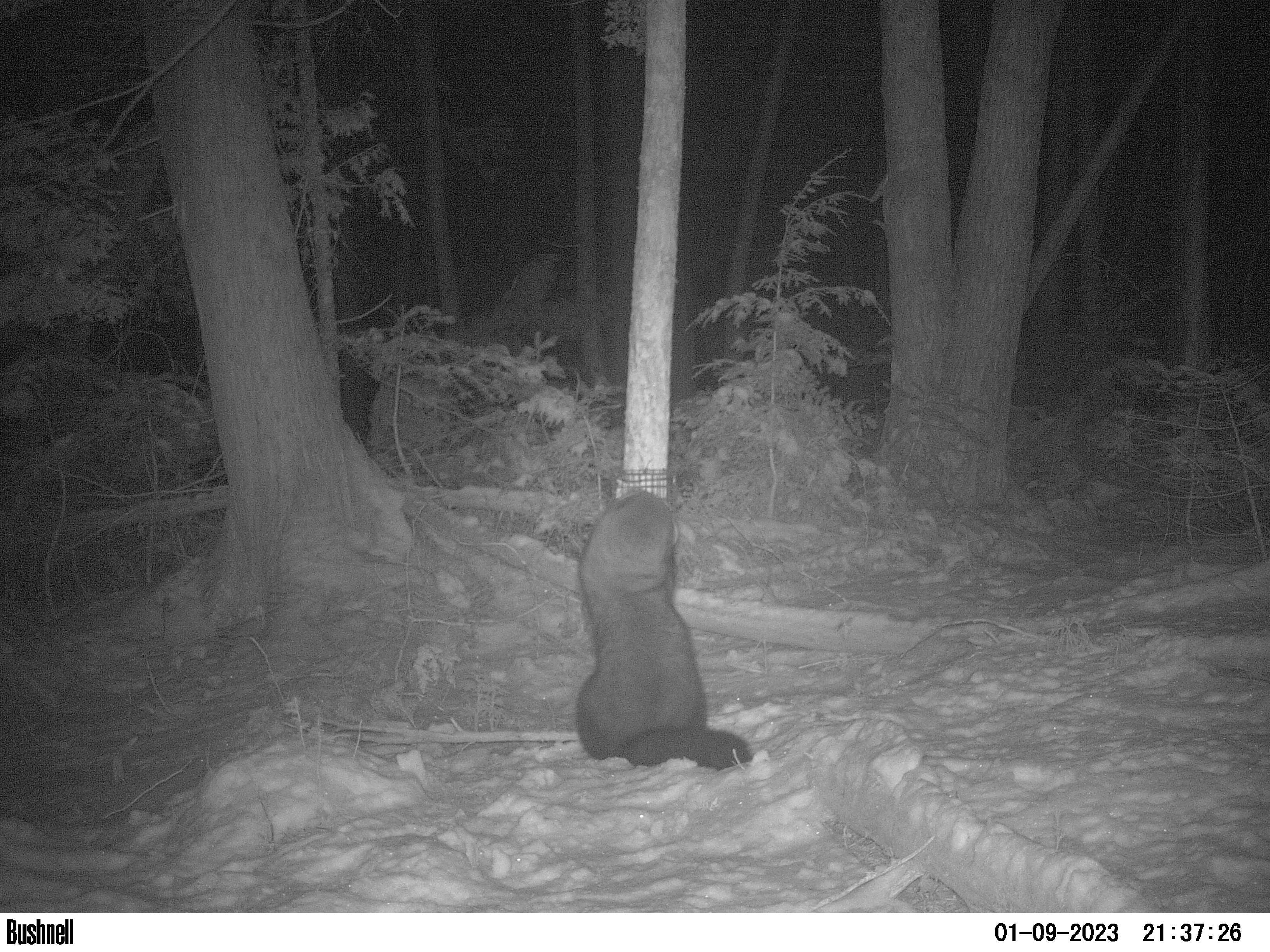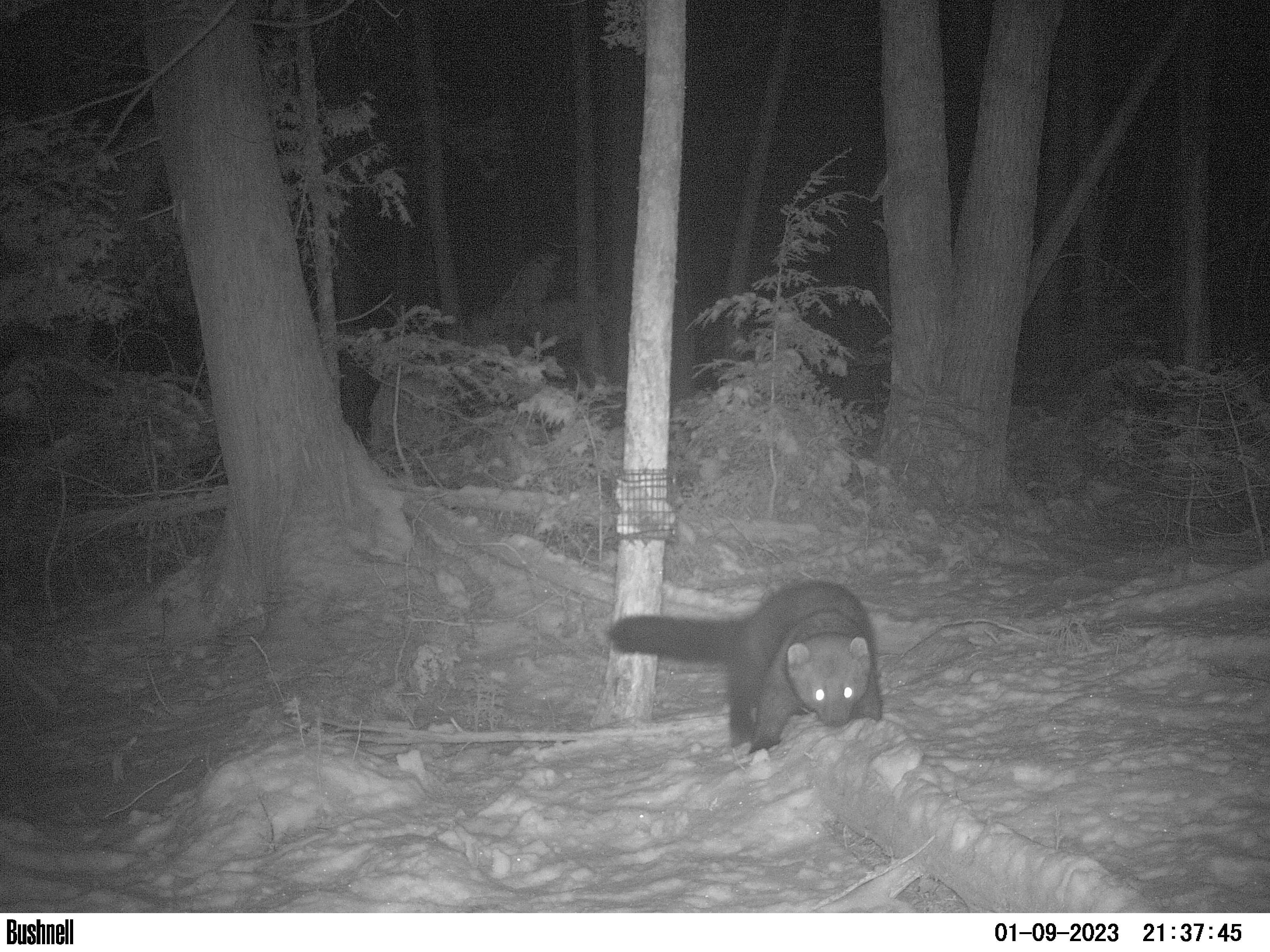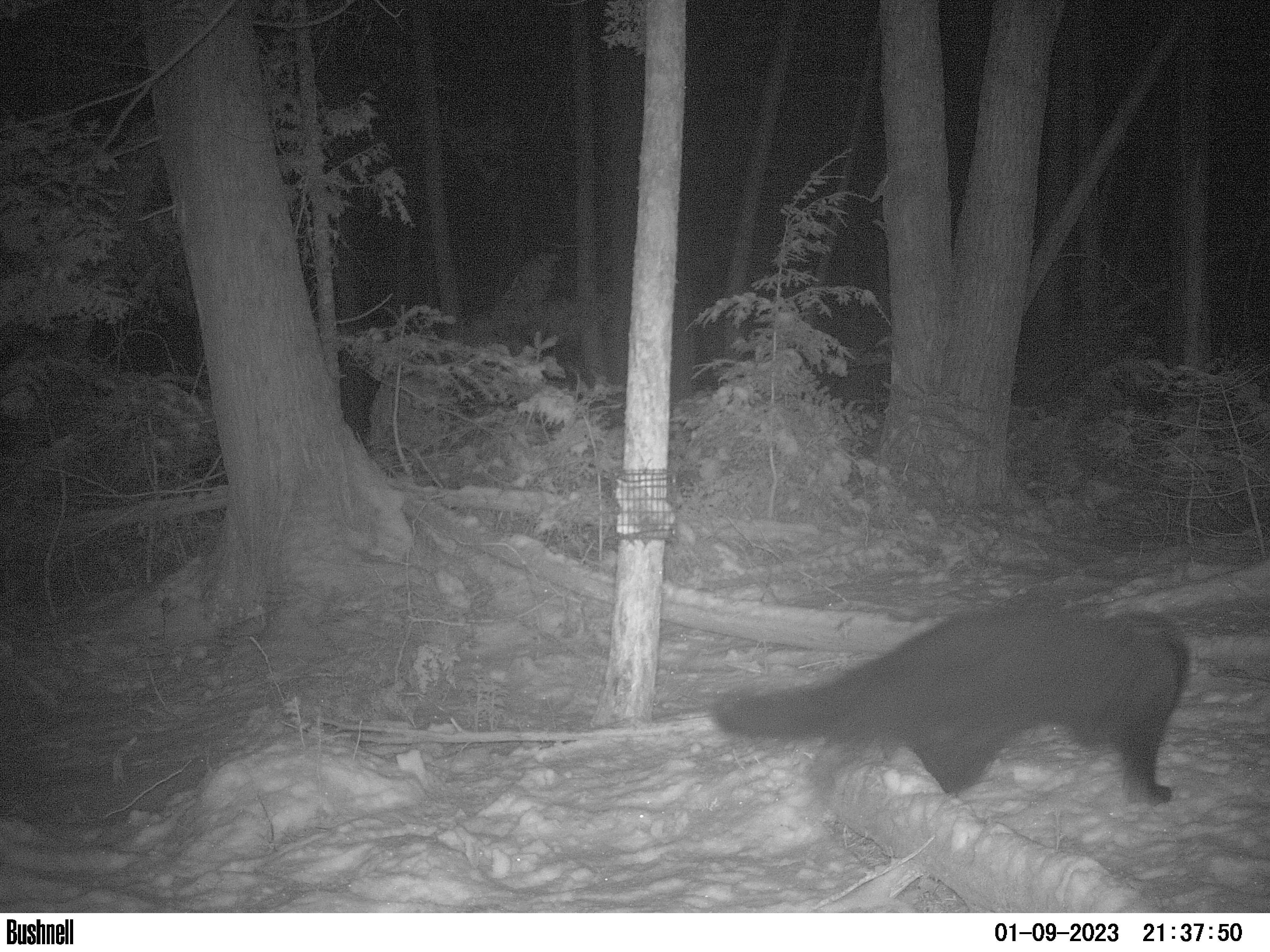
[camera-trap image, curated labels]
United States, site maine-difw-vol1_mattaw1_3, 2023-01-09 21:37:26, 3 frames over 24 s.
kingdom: Animalia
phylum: Chordata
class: Mammalia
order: Carnivora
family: Mustelidae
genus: Pekania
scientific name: Pekania pennanti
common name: fisher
Fisher (Pekania pennanti).